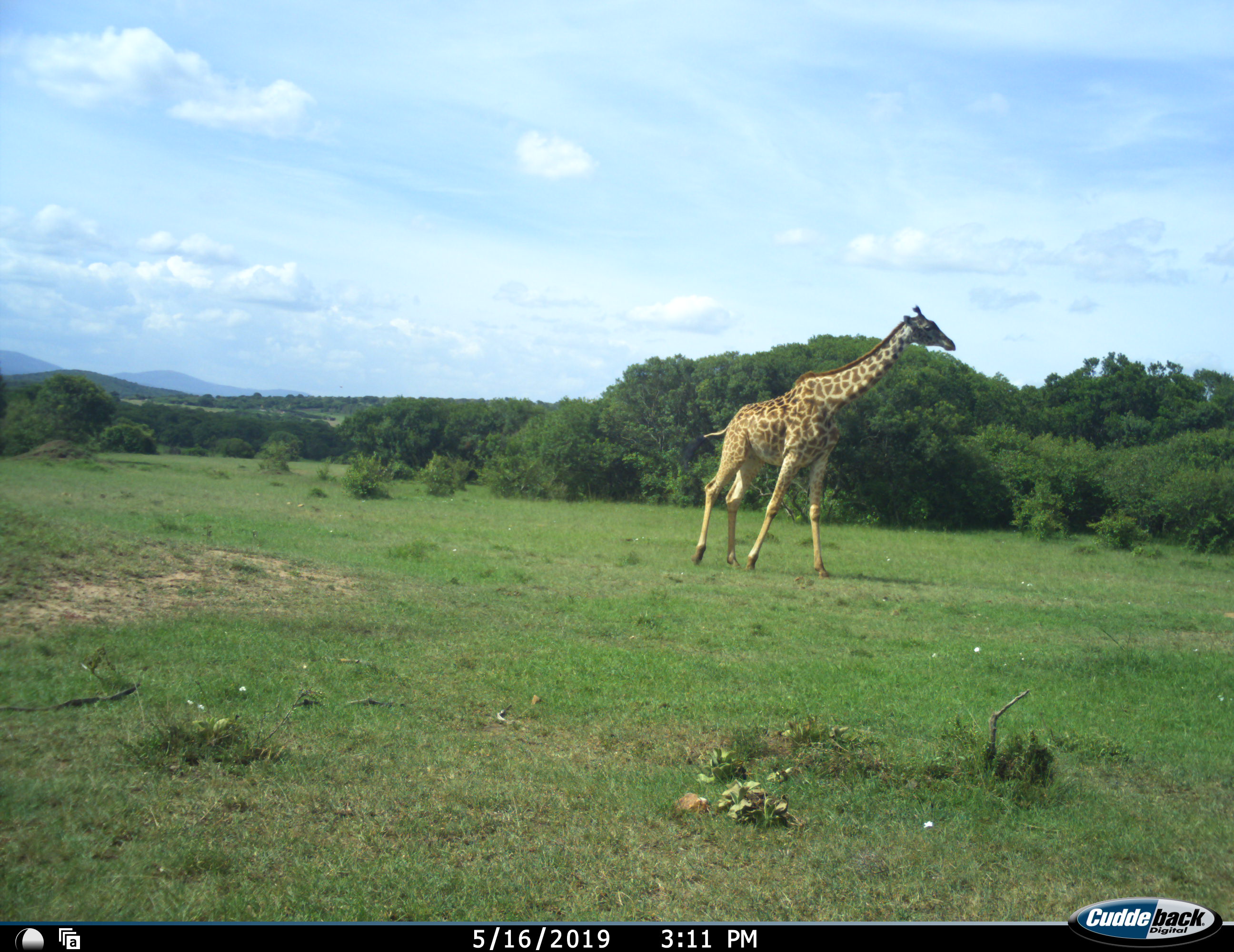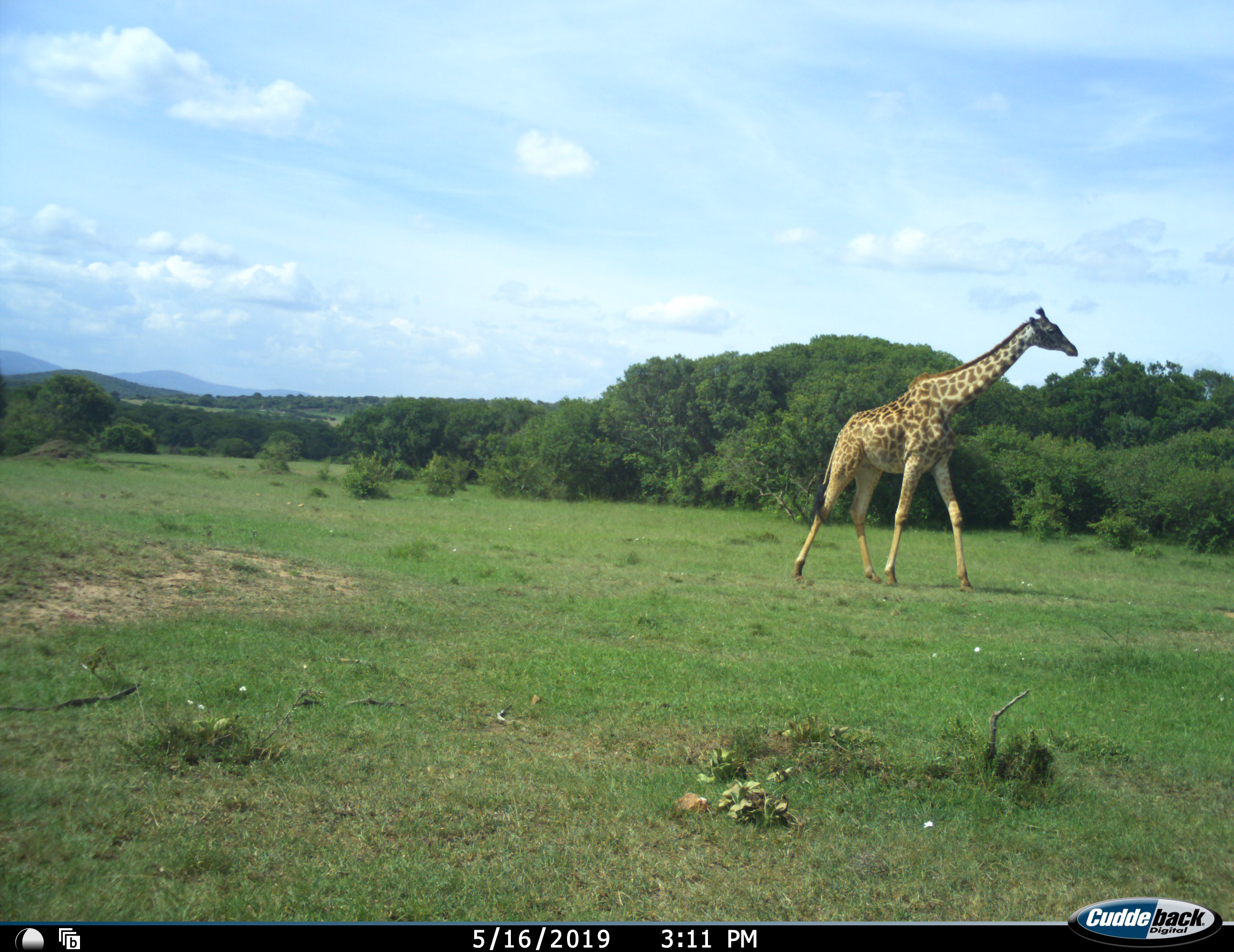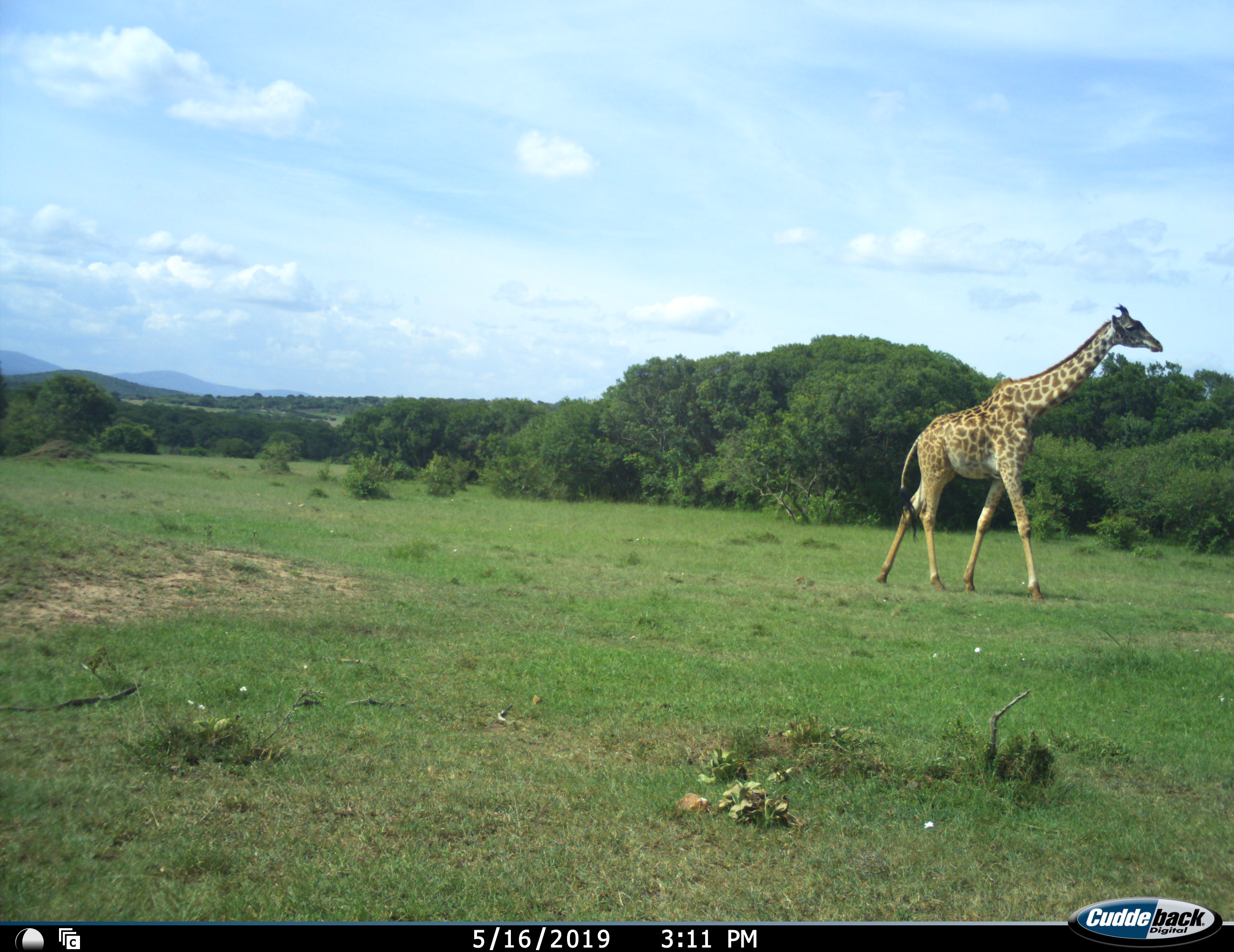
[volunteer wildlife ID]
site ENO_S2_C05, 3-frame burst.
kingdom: Animalia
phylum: Chordata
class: Mammalia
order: Artiodactyla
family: Giraffidae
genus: Giraffa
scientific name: Giraffa camelopardalis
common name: giraffe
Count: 1.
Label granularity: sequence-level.